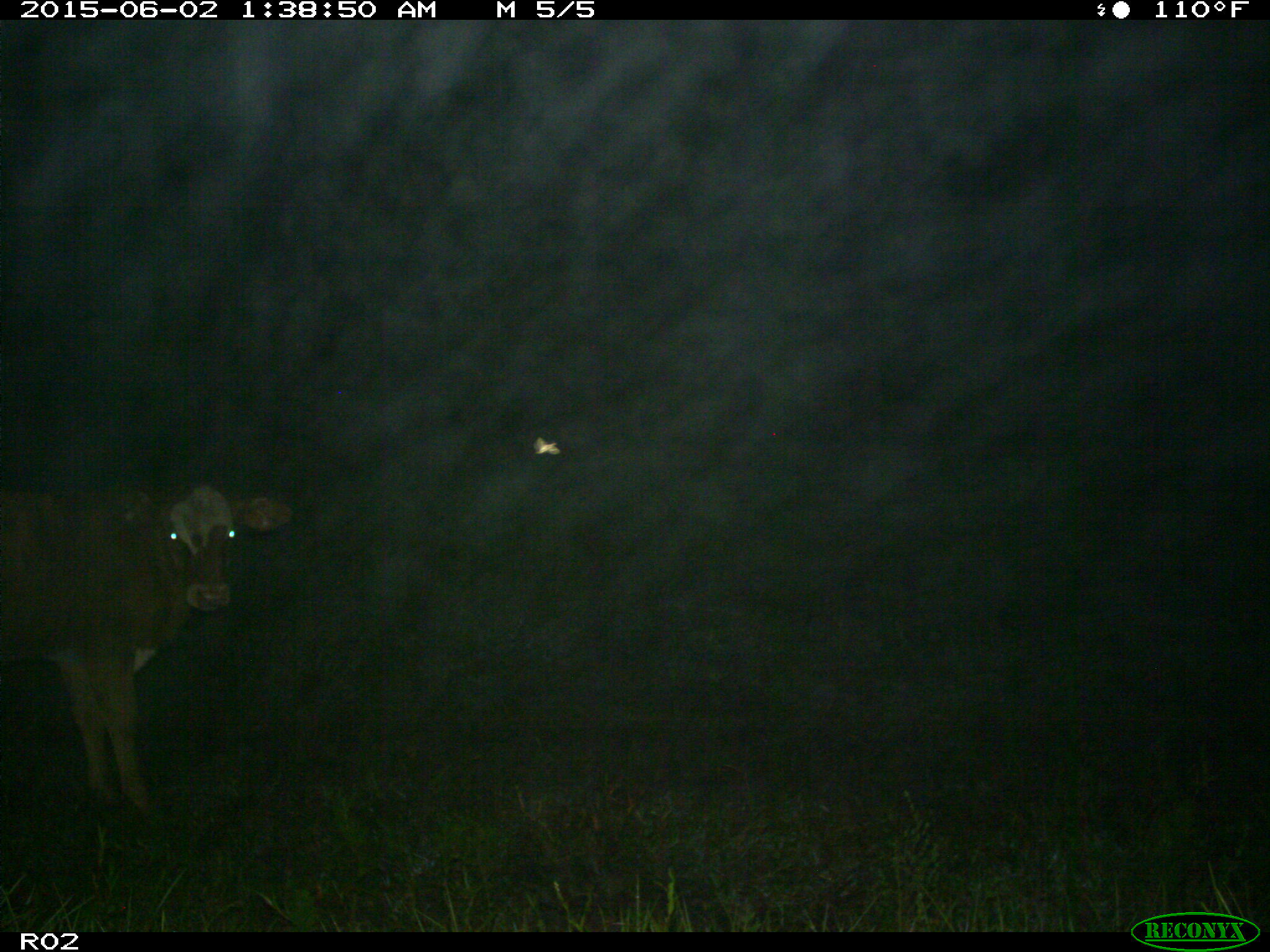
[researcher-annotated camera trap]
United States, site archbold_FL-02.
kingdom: Animalia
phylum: Chordata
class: Mammalia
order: Artiodactyla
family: Bovidae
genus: Bos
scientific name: Bos taurus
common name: domestic cow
Bos taurus (domestic cow).